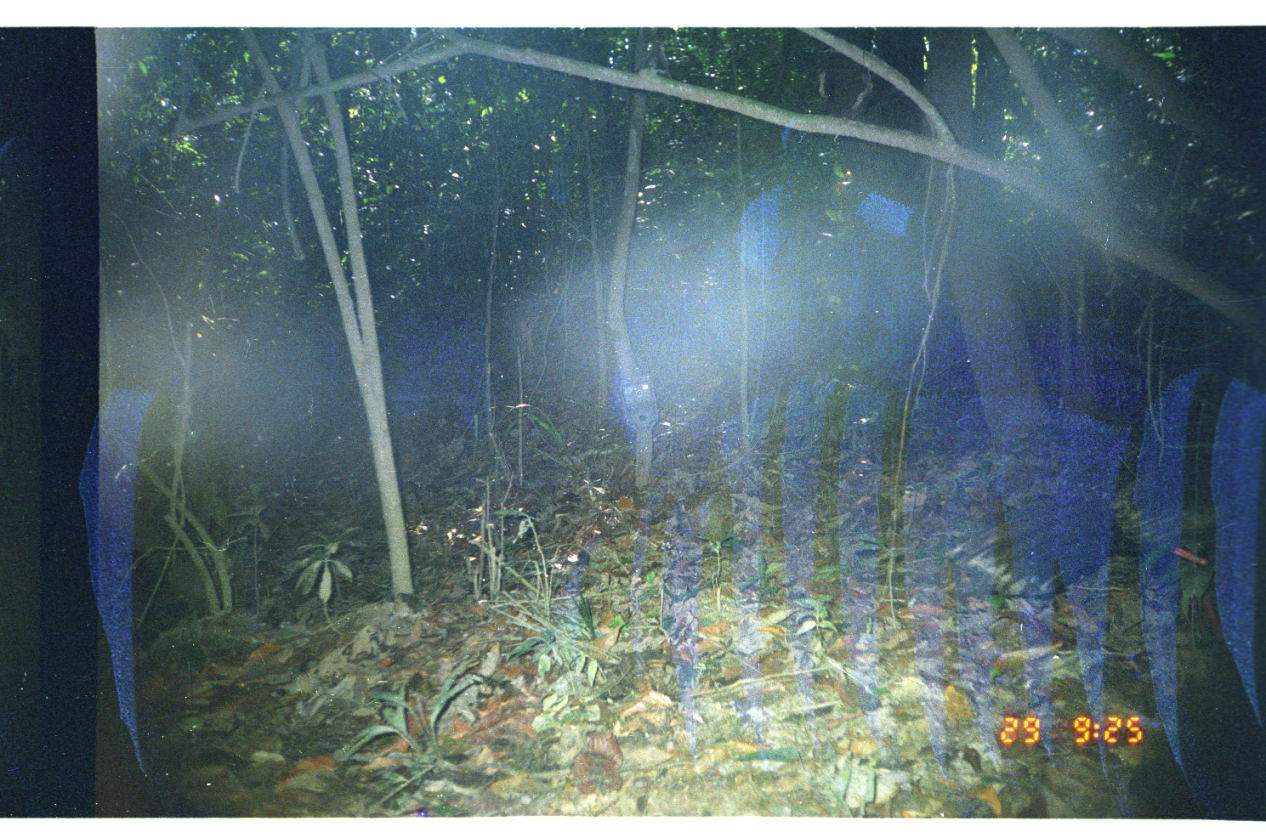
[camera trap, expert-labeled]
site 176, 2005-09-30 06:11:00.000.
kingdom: Animalia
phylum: Chordata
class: Aves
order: Galliformes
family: Cracidae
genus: Penelope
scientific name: Penelope jacquacu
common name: spix's guan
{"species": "Penelope jacquacu (spix's guan)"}